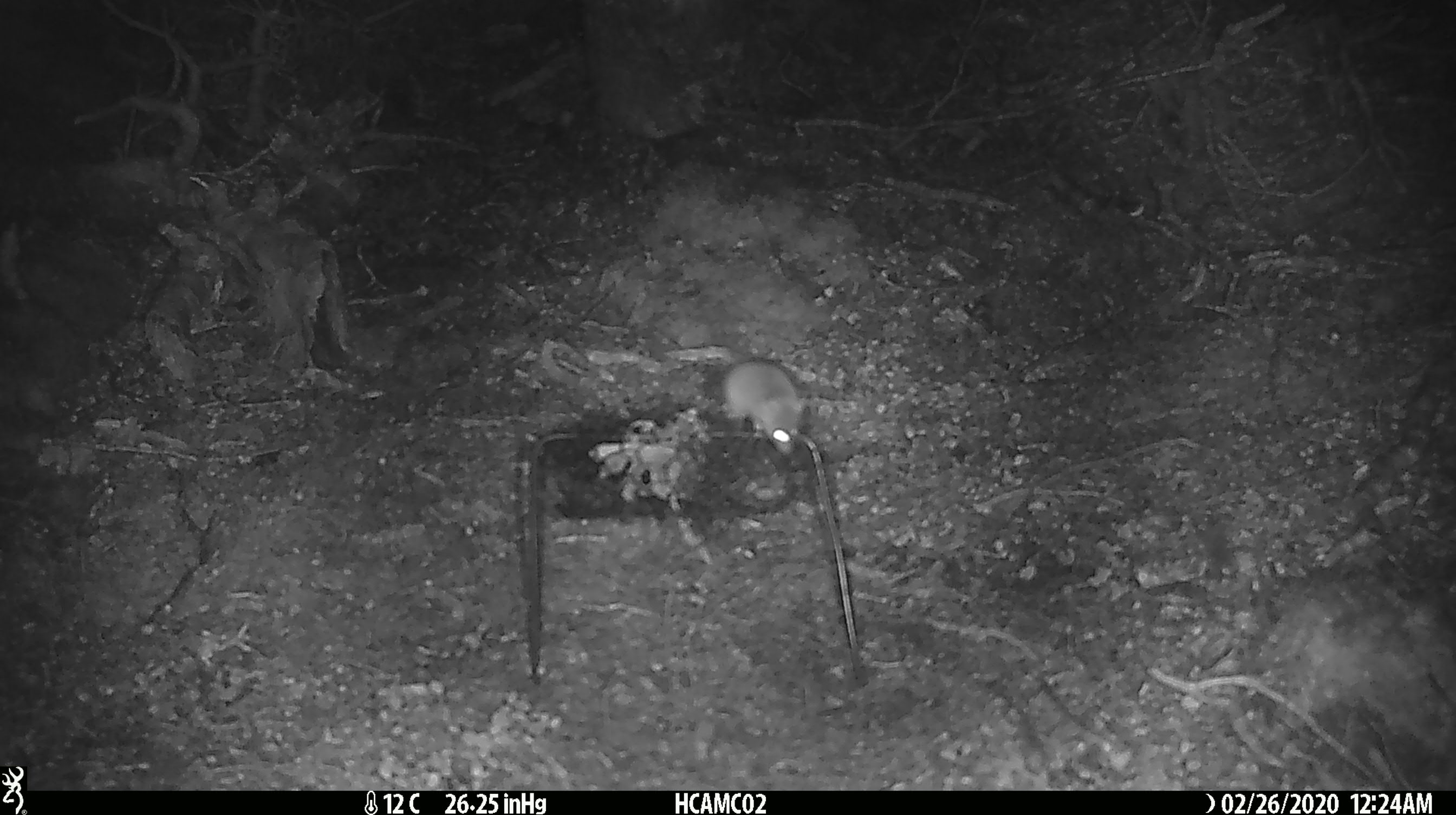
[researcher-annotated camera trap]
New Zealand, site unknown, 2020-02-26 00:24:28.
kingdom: Animalia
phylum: Chordata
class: Mammalia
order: Rodentia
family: Muridae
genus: Mus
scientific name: Mus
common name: mouse